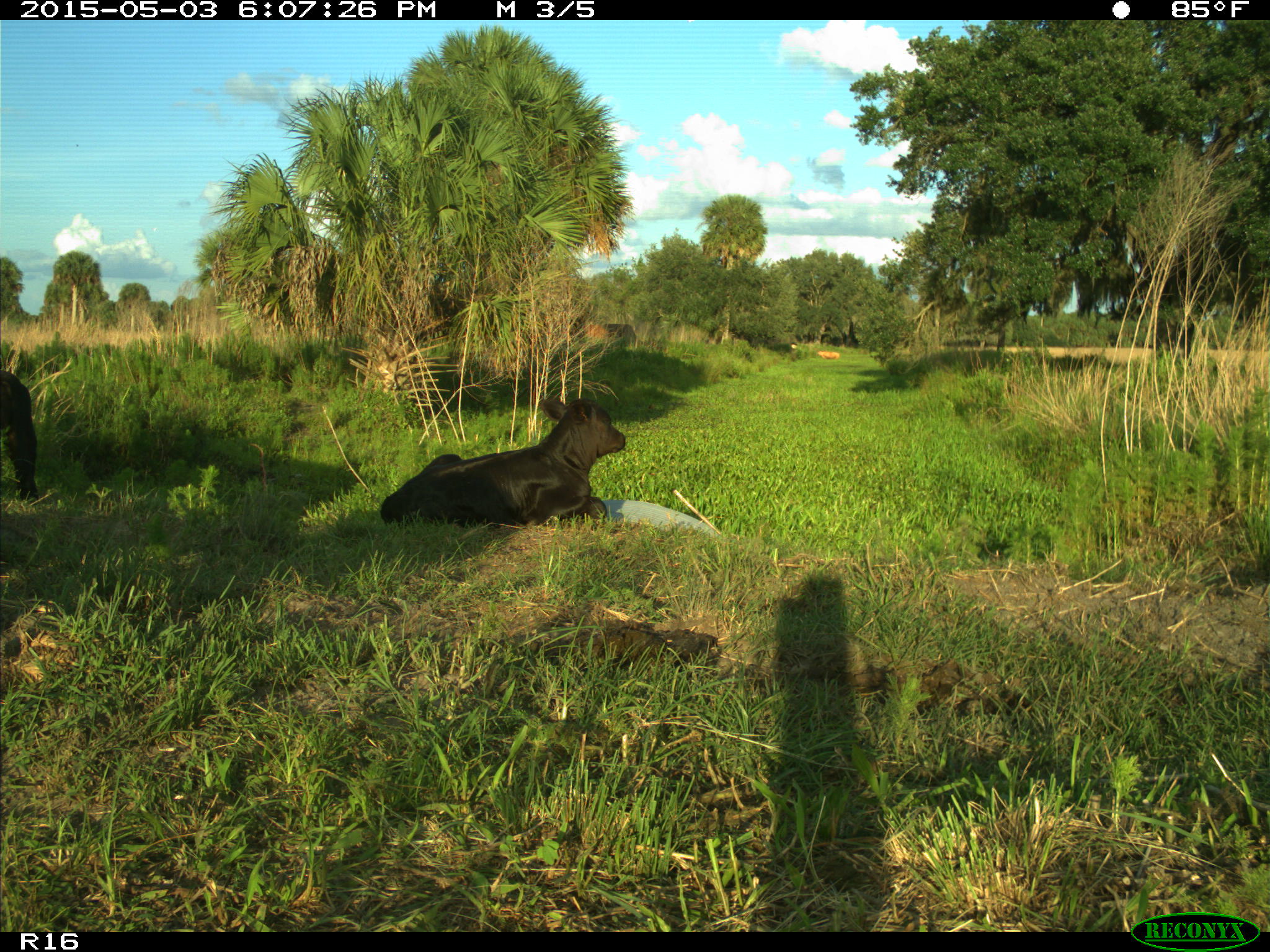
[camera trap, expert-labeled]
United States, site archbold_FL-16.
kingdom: Animalia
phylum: Chordata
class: Mammalia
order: Artiodactyla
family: Bovidae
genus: Bos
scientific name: Bos taurus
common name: domestic cow